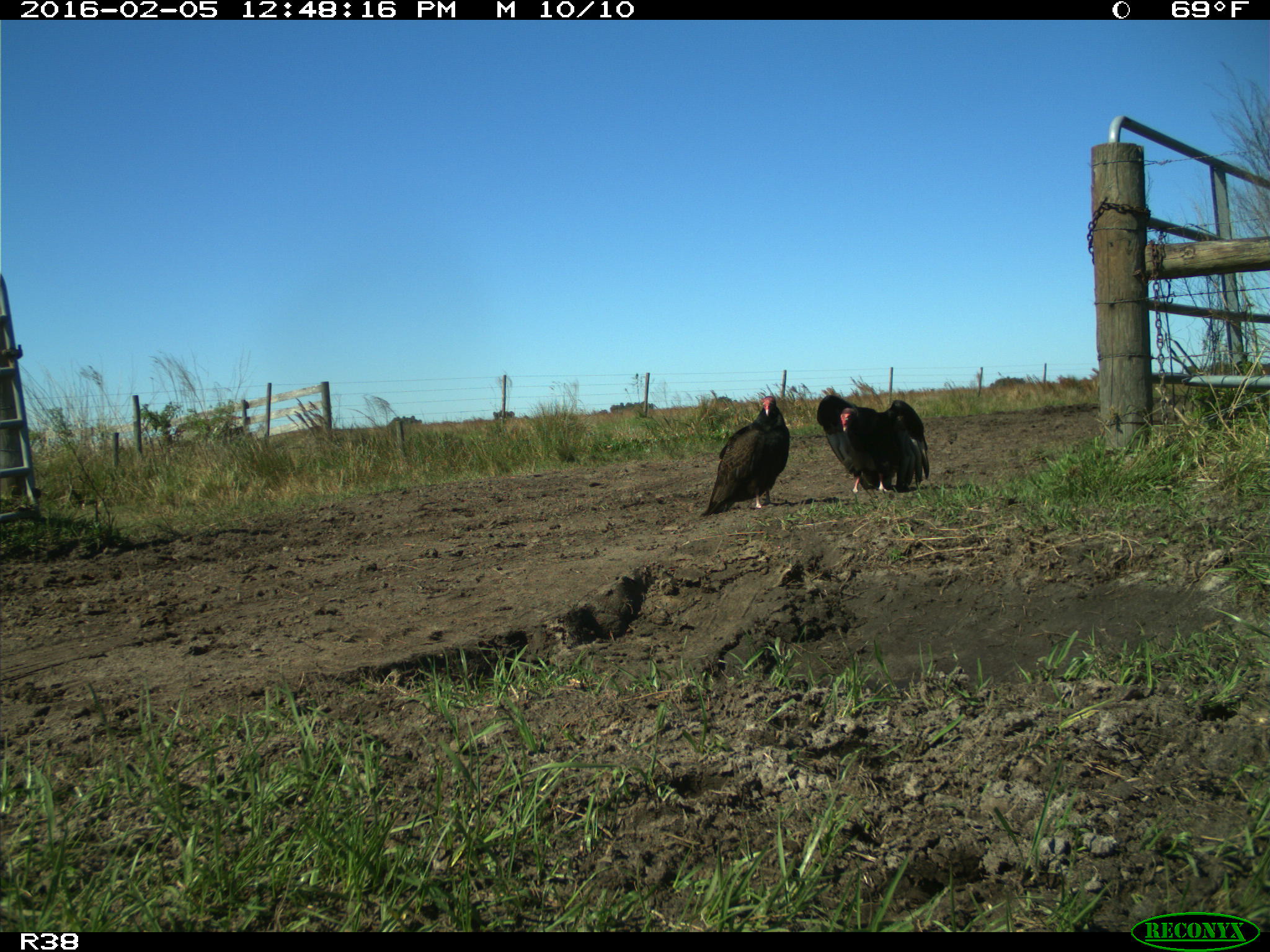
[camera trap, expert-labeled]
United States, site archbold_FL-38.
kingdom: Animalia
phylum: Chordata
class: Aves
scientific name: Aves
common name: birds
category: unidentified bird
Unidentified bird (birds) (Aves).